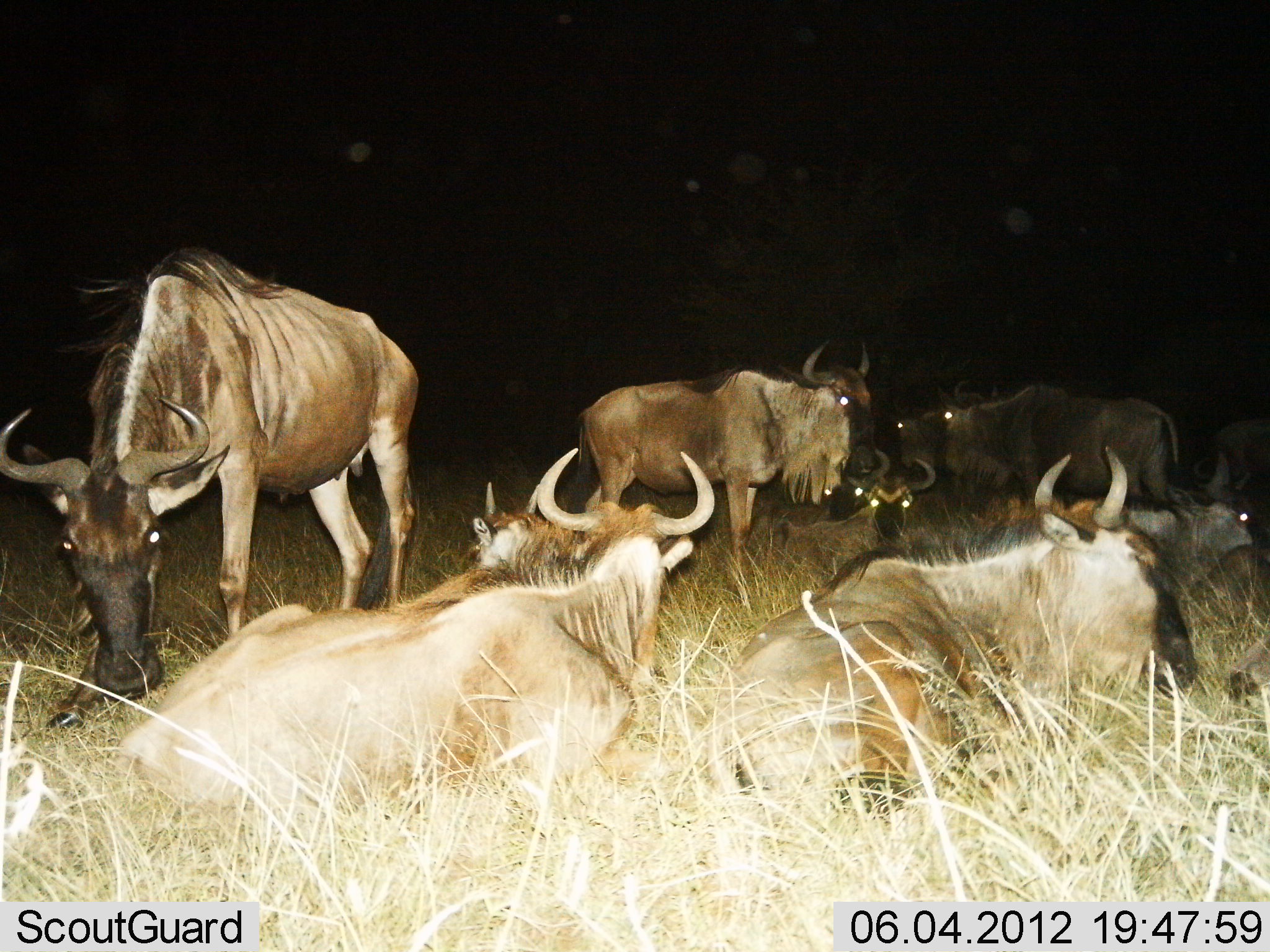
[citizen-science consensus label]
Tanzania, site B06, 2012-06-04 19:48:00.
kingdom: Animalia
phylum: Chordata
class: Mammalia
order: Artiodactyla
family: Bovidae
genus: Connochaetes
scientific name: Connochaetes taurinus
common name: blue wildebeest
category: wildebeest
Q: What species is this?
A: Wildebeest (blue wildebeest) (Connochaetes taurinus).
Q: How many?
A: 10.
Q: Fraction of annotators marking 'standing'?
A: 70%.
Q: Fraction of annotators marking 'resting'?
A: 100%.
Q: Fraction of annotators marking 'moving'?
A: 0%.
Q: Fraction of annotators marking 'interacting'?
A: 0%.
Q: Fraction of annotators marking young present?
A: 0%.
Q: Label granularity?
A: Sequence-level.